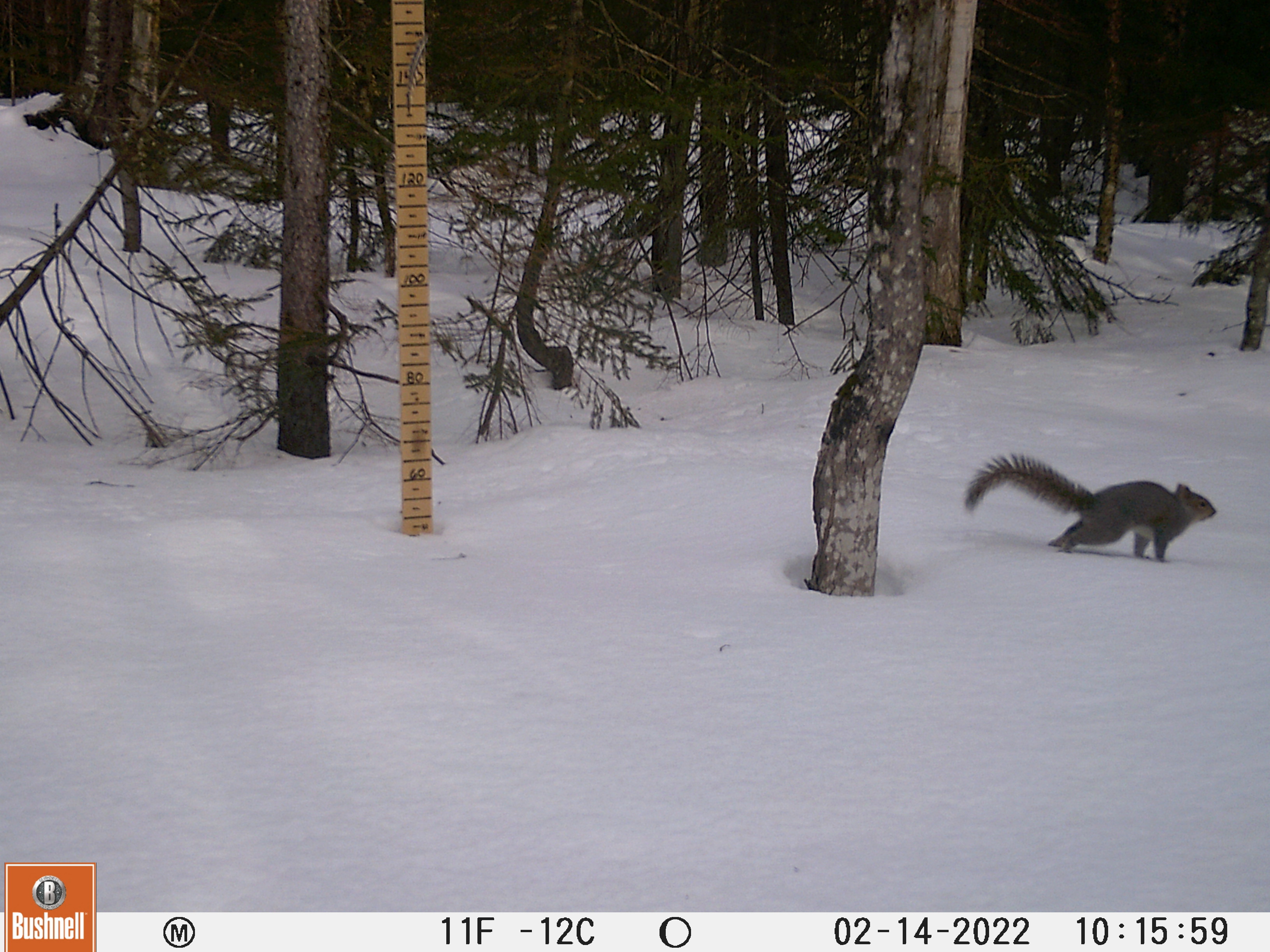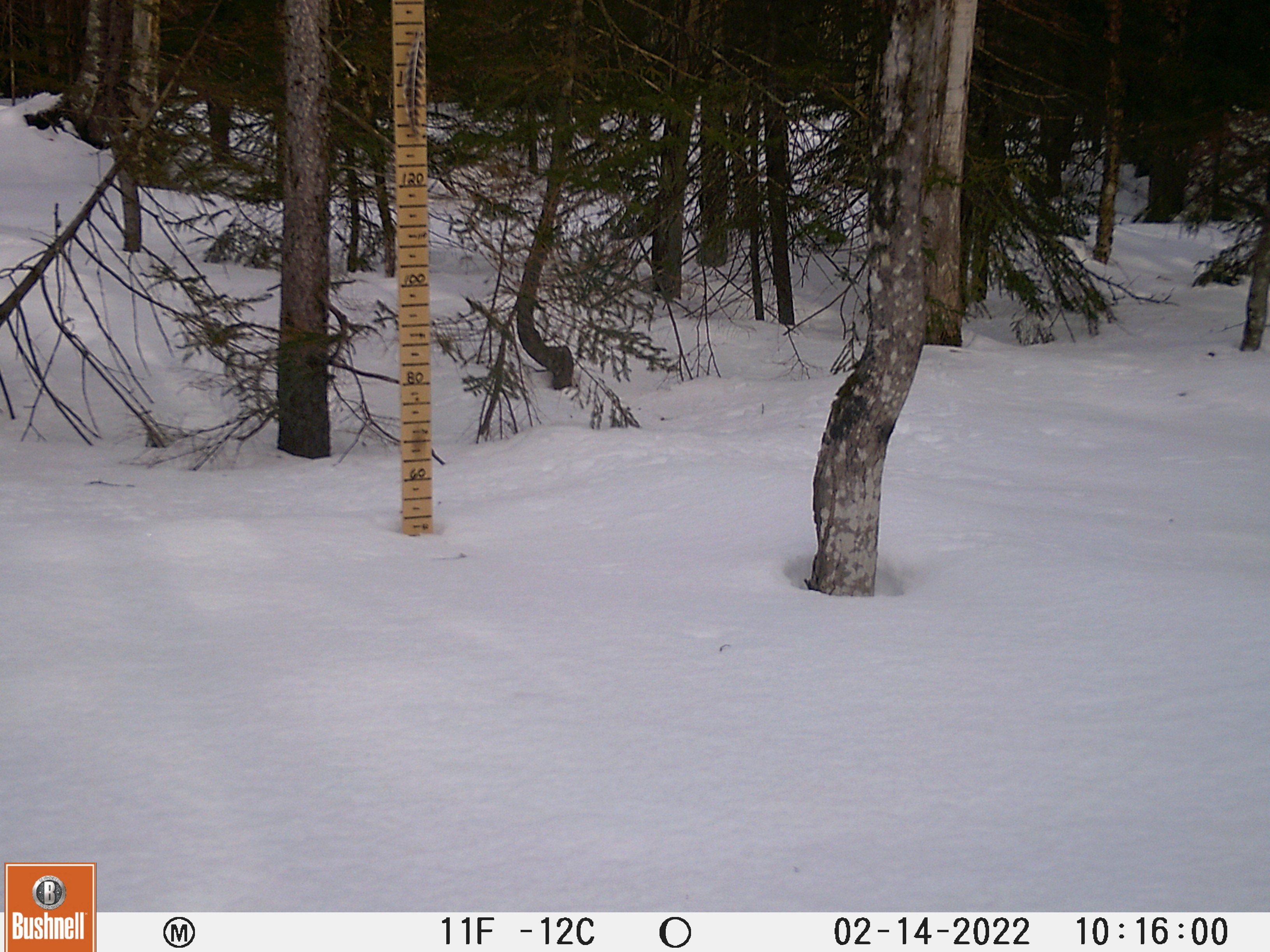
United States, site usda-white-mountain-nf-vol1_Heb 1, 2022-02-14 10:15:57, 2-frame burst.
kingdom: Animalia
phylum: Chordata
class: Mammalia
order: Rodentia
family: Sciuridae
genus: Sciurus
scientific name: Sciurus carolinensis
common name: gray squirrel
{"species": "gray squirrel (Sciurus carolinensis)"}